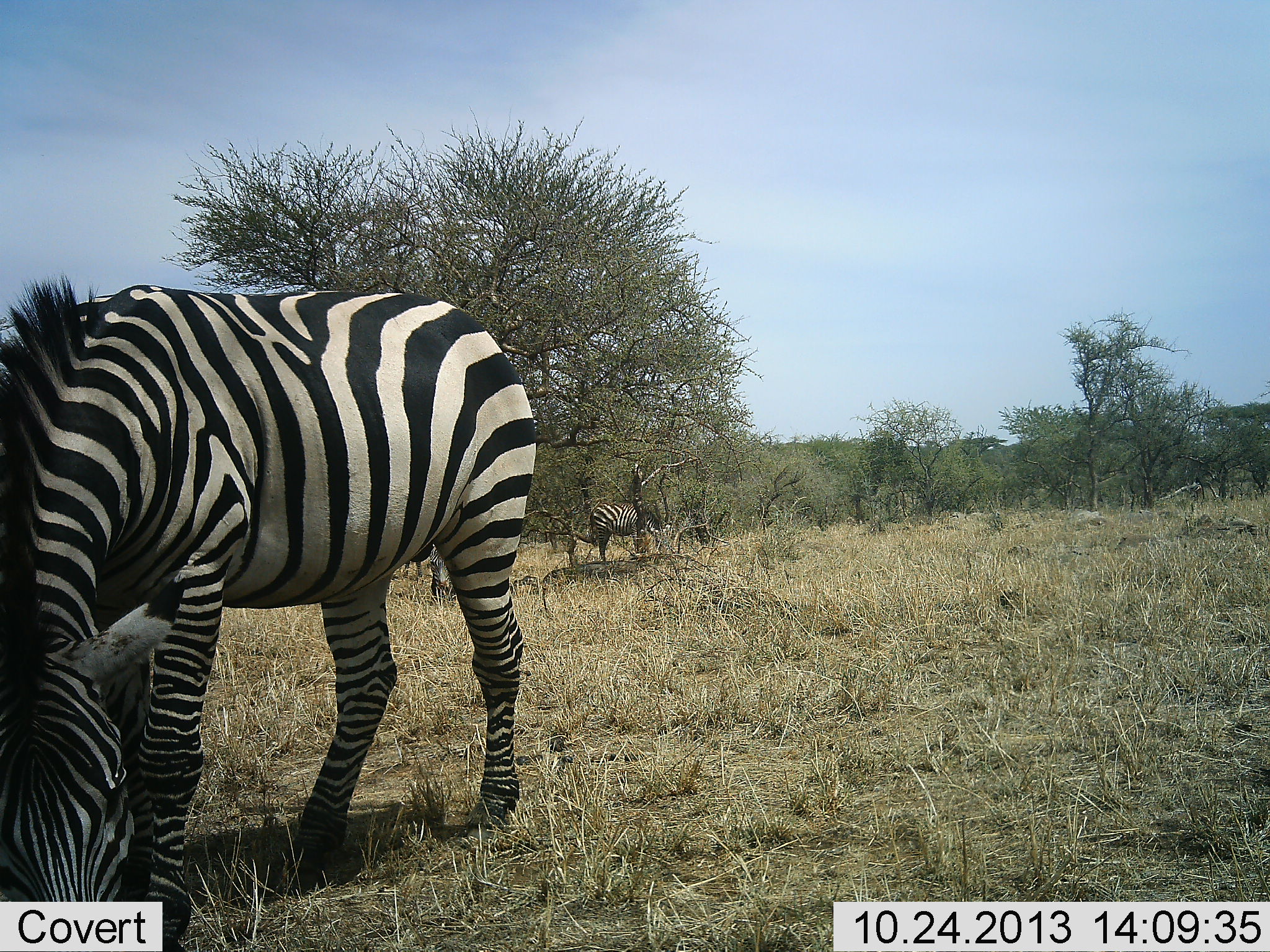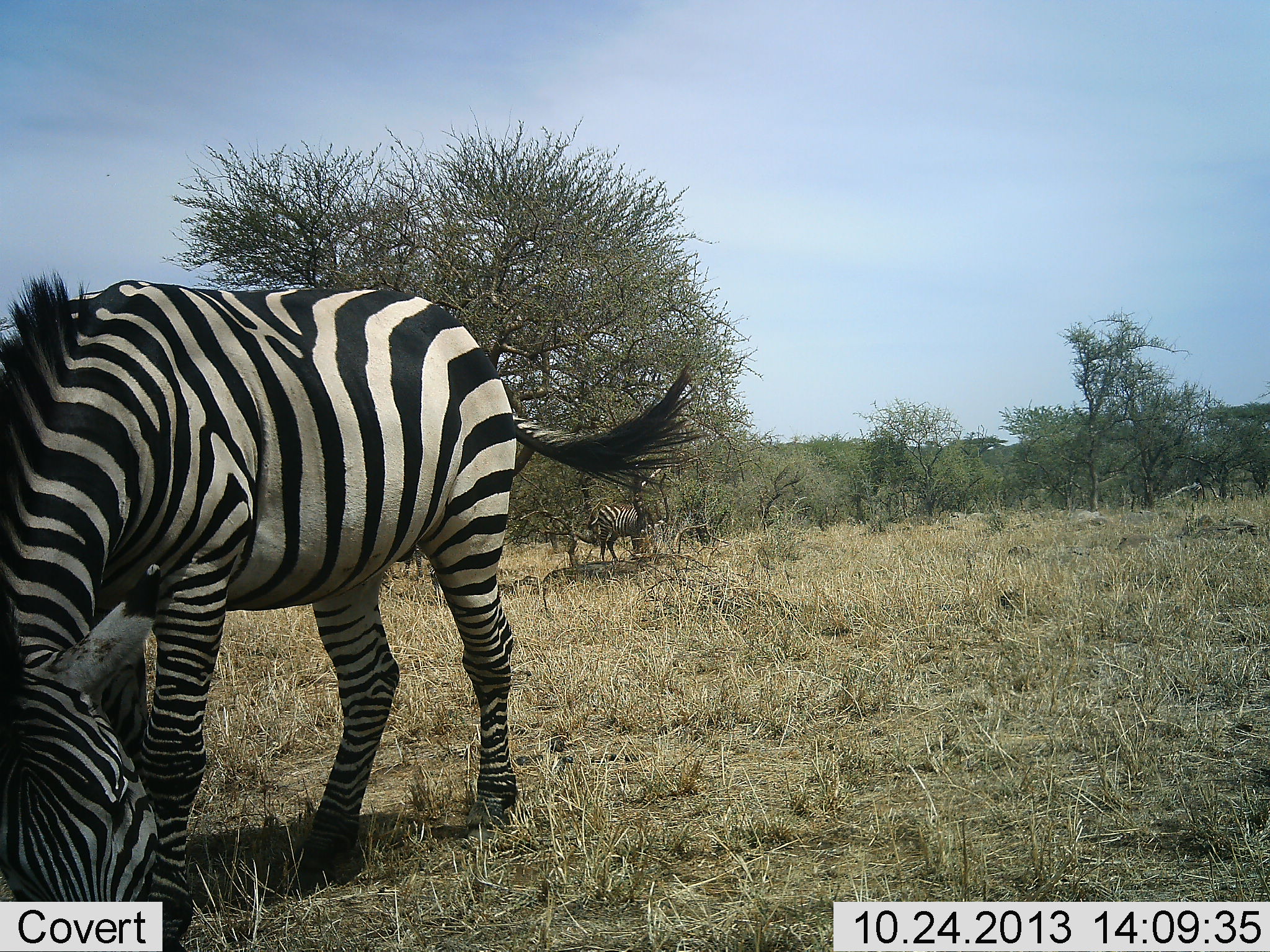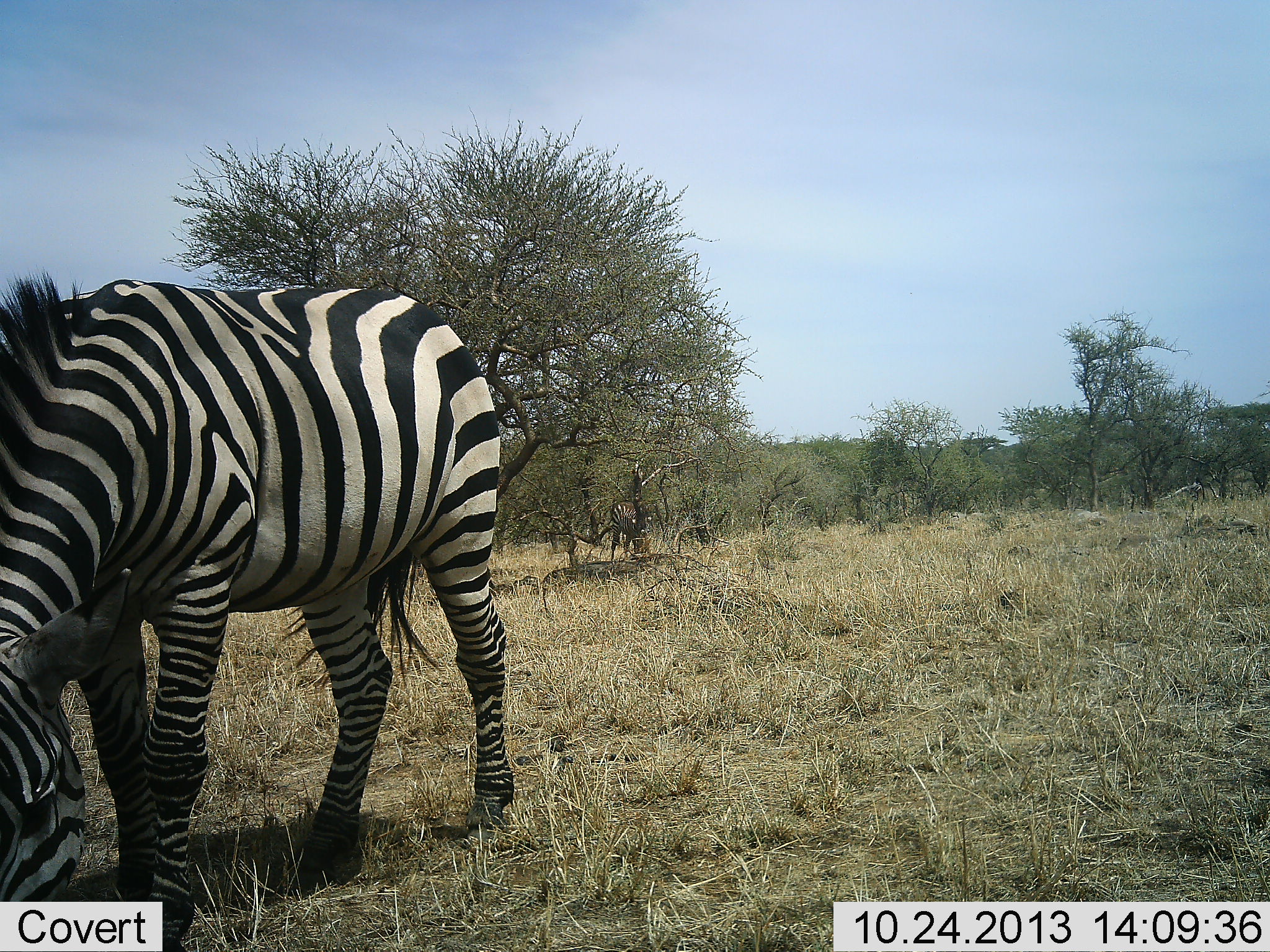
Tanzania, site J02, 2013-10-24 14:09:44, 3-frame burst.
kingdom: Animalia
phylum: Chordata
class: Mammalia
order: Perissodactyla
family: Equidae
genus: Equus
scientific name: Equus quagga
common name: plains zebra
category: zebra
Zebra (plains zebra) (Equus quagga), count 2. Behavior (volunteer vote fractions): standing 40%, resting 0%, moving 20%, interacting 0%. Young present (vote fraction): 0%. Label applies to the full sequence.